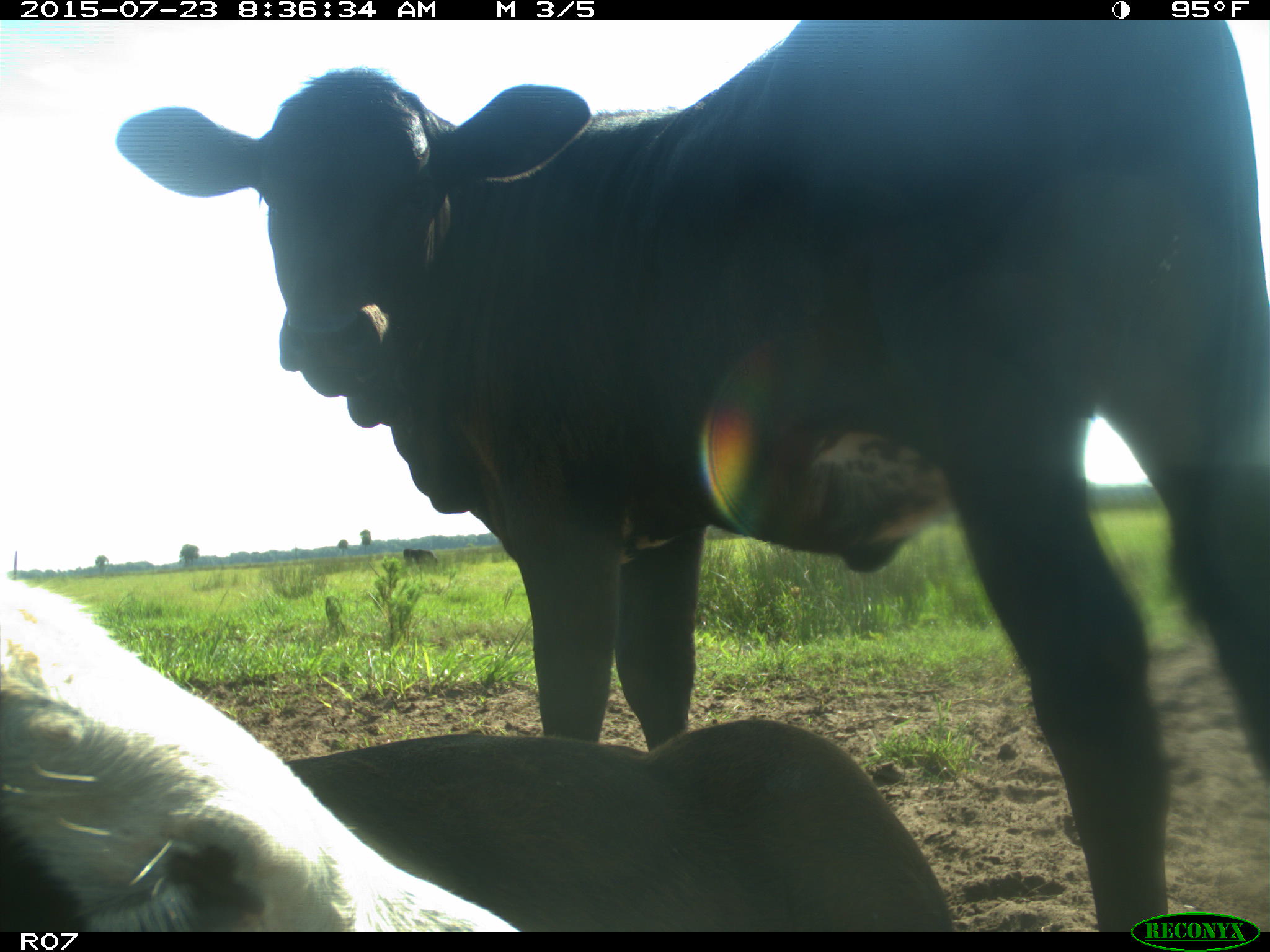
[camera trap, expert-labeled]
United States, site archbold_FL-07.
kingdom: Animalia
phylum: Chordata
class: Mammalia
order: Artiodactyla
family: Bovidae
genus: Bos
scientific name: Bos taurus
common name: domestic cow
Bos taurus (domestic cow).